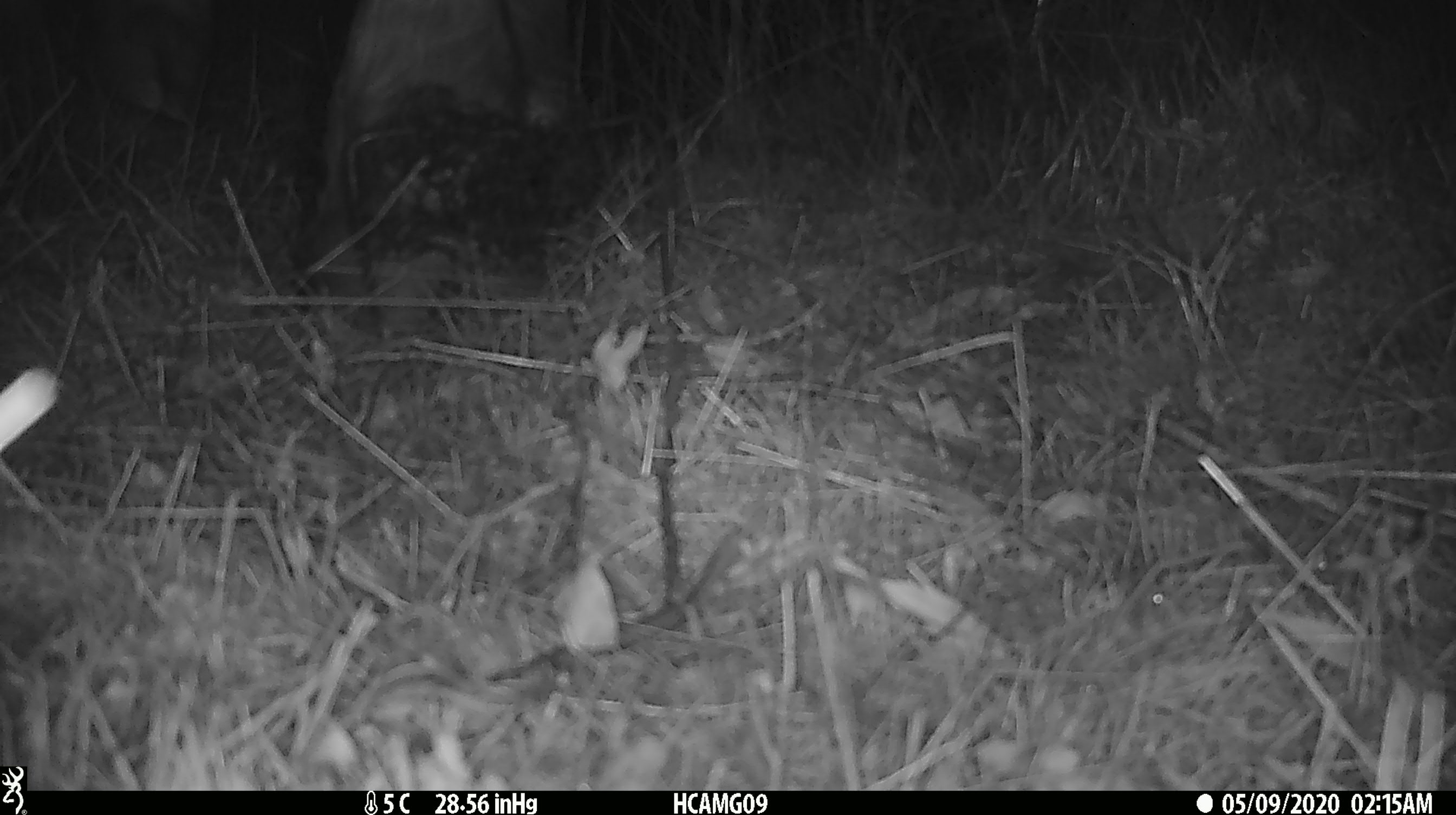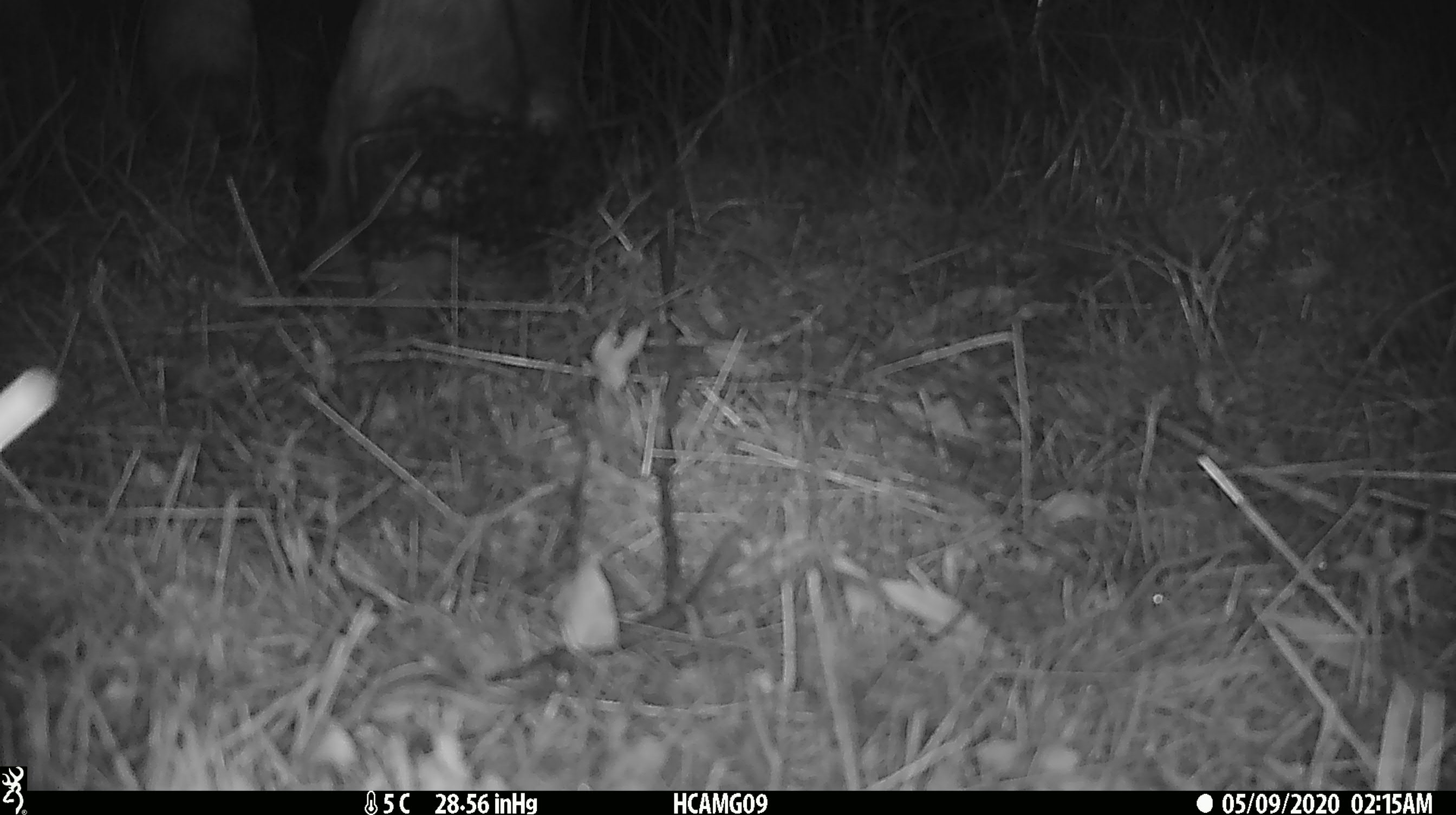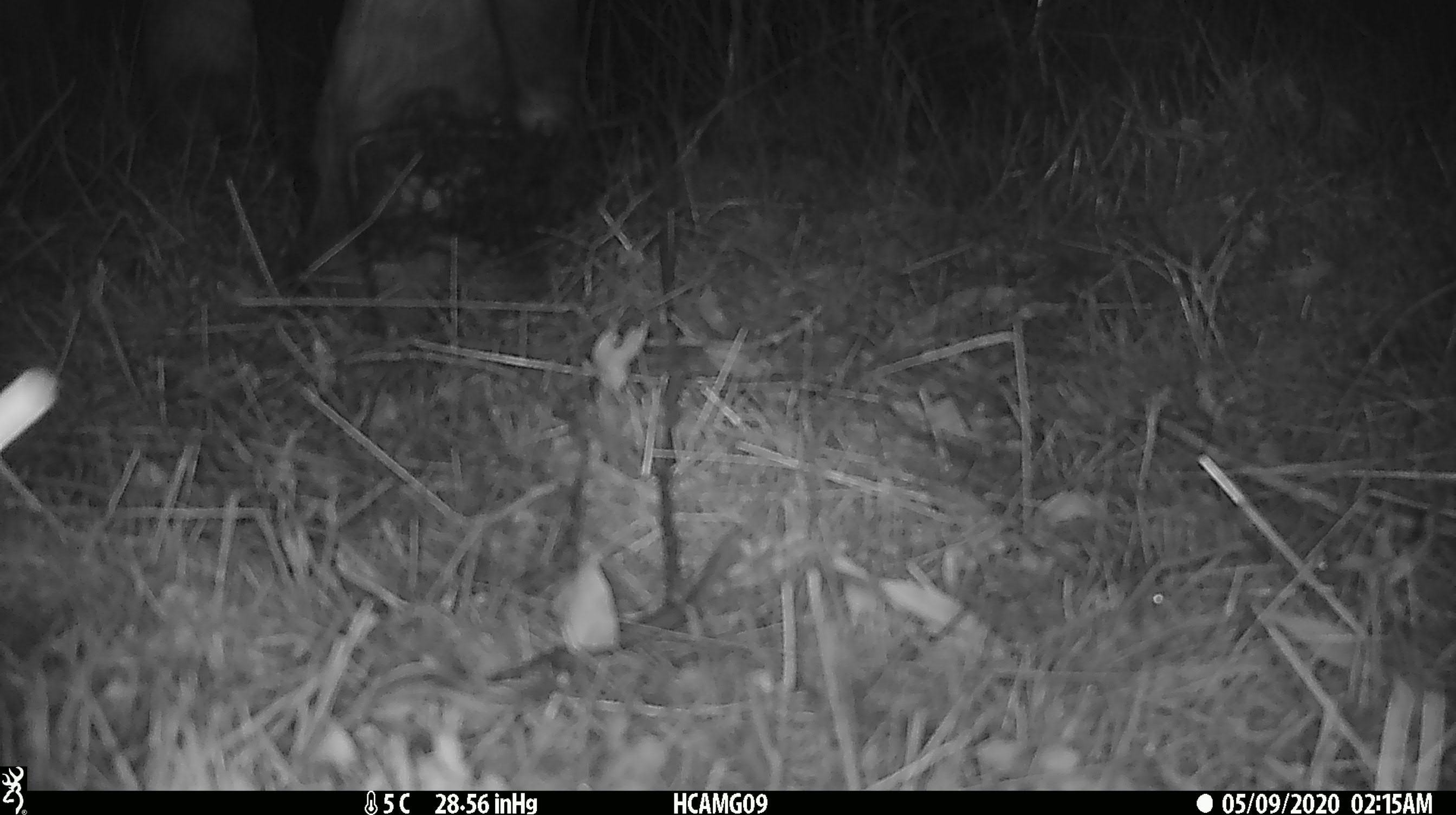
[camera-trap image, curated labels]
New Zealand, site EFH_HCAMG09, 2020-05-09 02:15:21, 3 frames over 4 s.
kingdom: Animalia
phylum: Chordata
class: Mammalia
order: Artiodactyla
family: Bovidae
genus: Bos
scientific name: Bos taurus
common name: domestic cow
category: cow